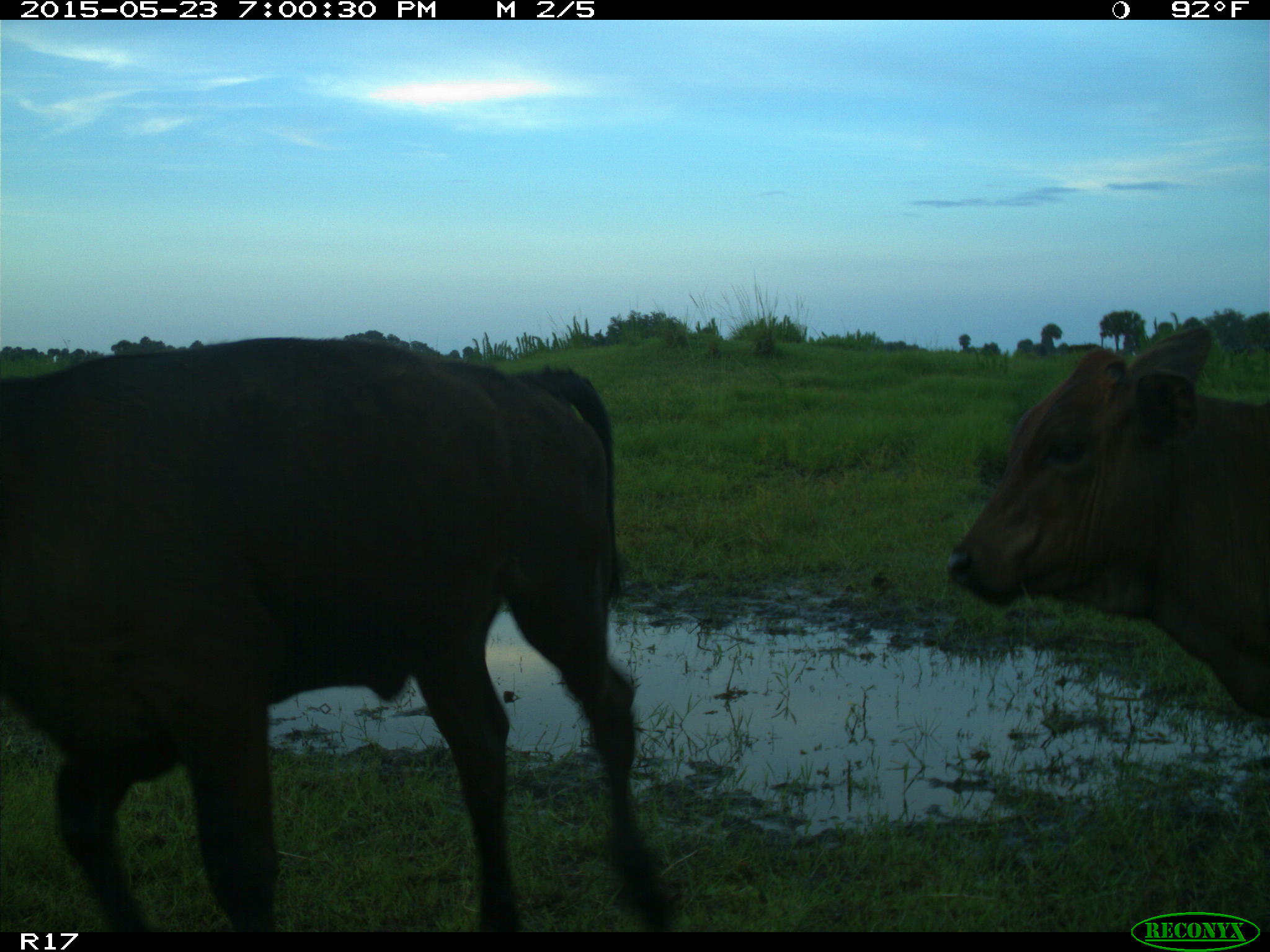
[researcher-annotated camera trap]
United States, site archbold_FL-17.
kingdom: Animalia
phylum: Chordata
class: Mammalia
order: Artiodactyla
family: Bovidae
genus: Bos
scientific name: Bos taurus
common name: domestic cow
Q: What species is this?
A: Bos taurus (domestic cow).